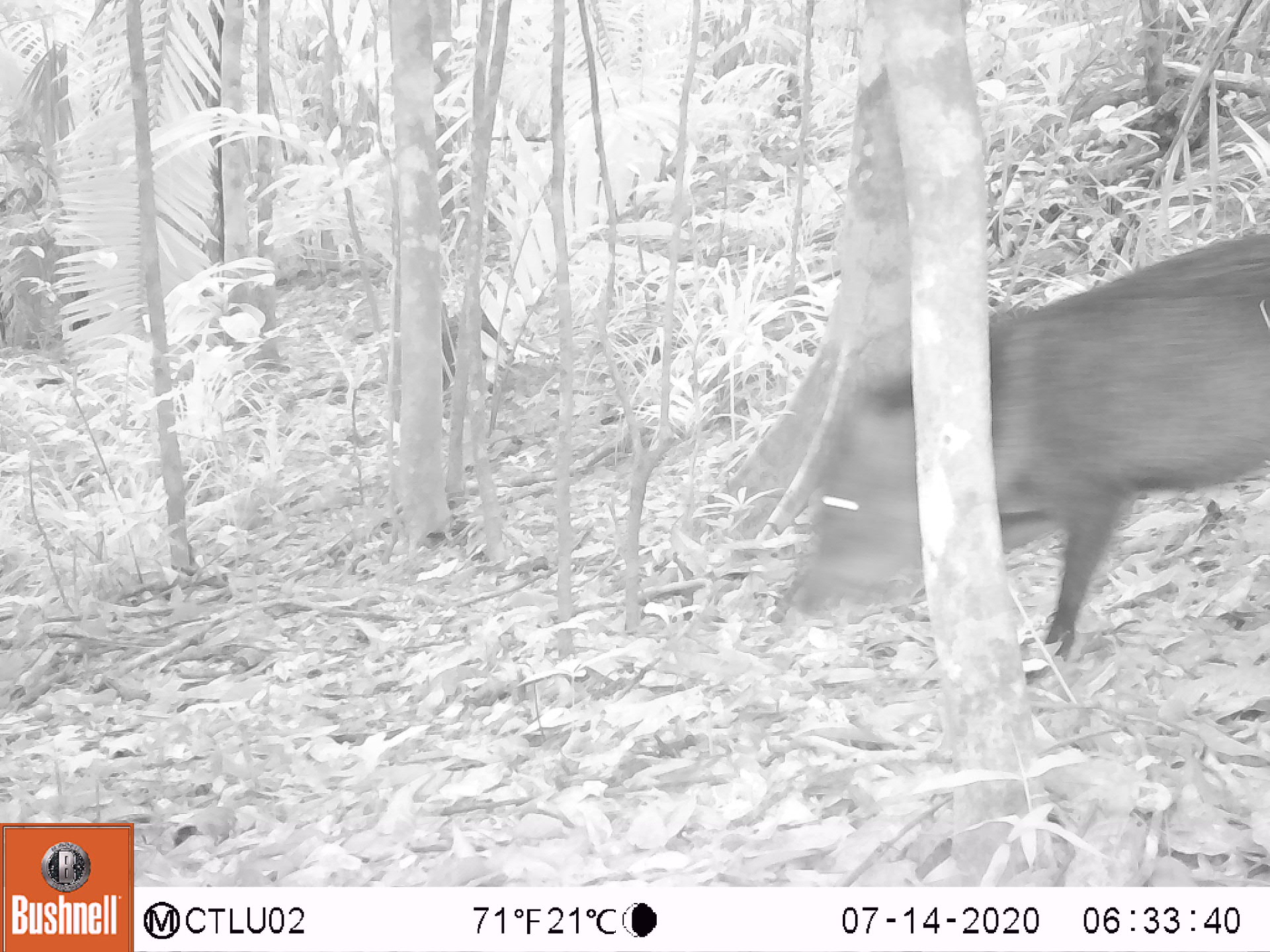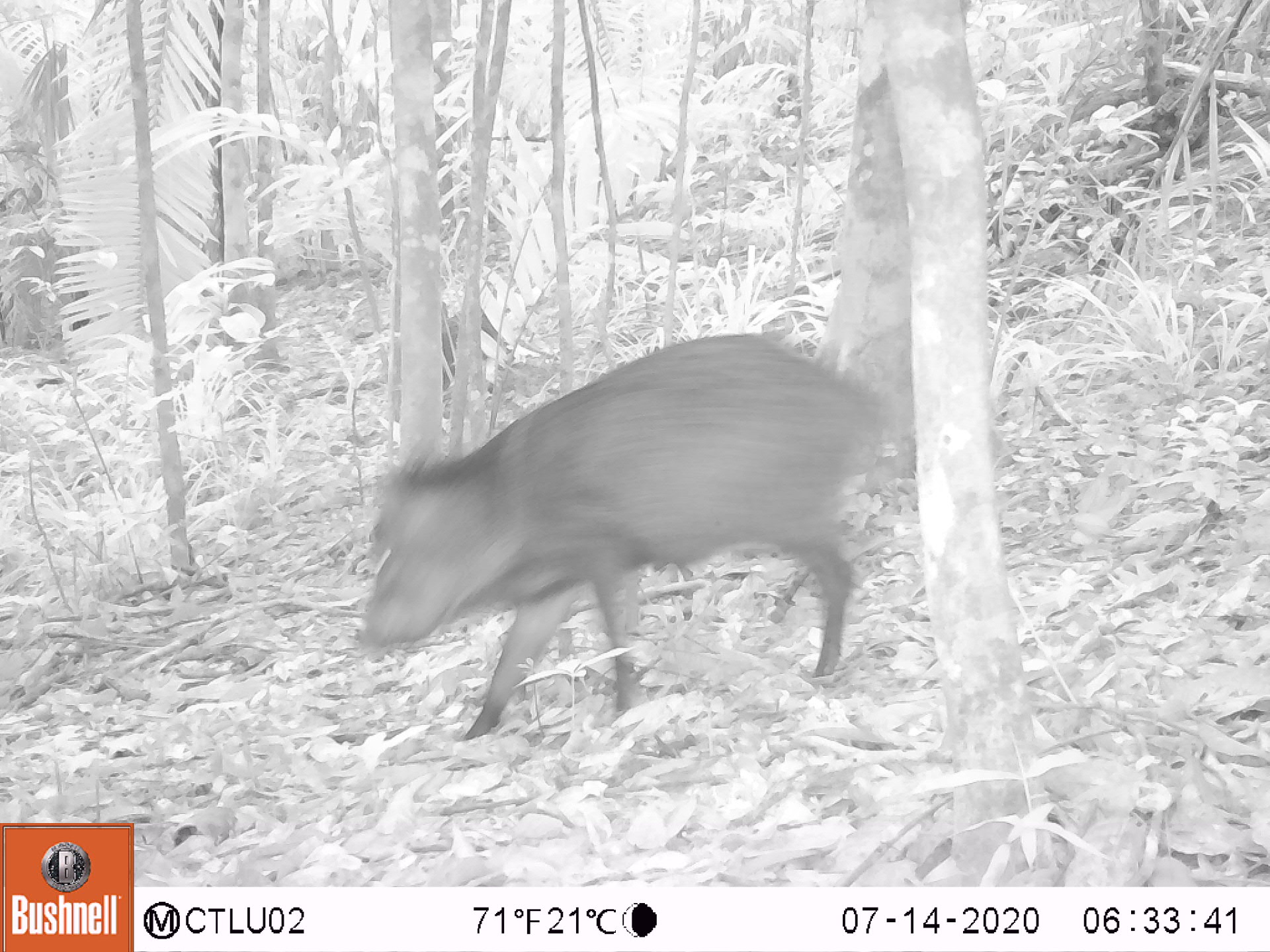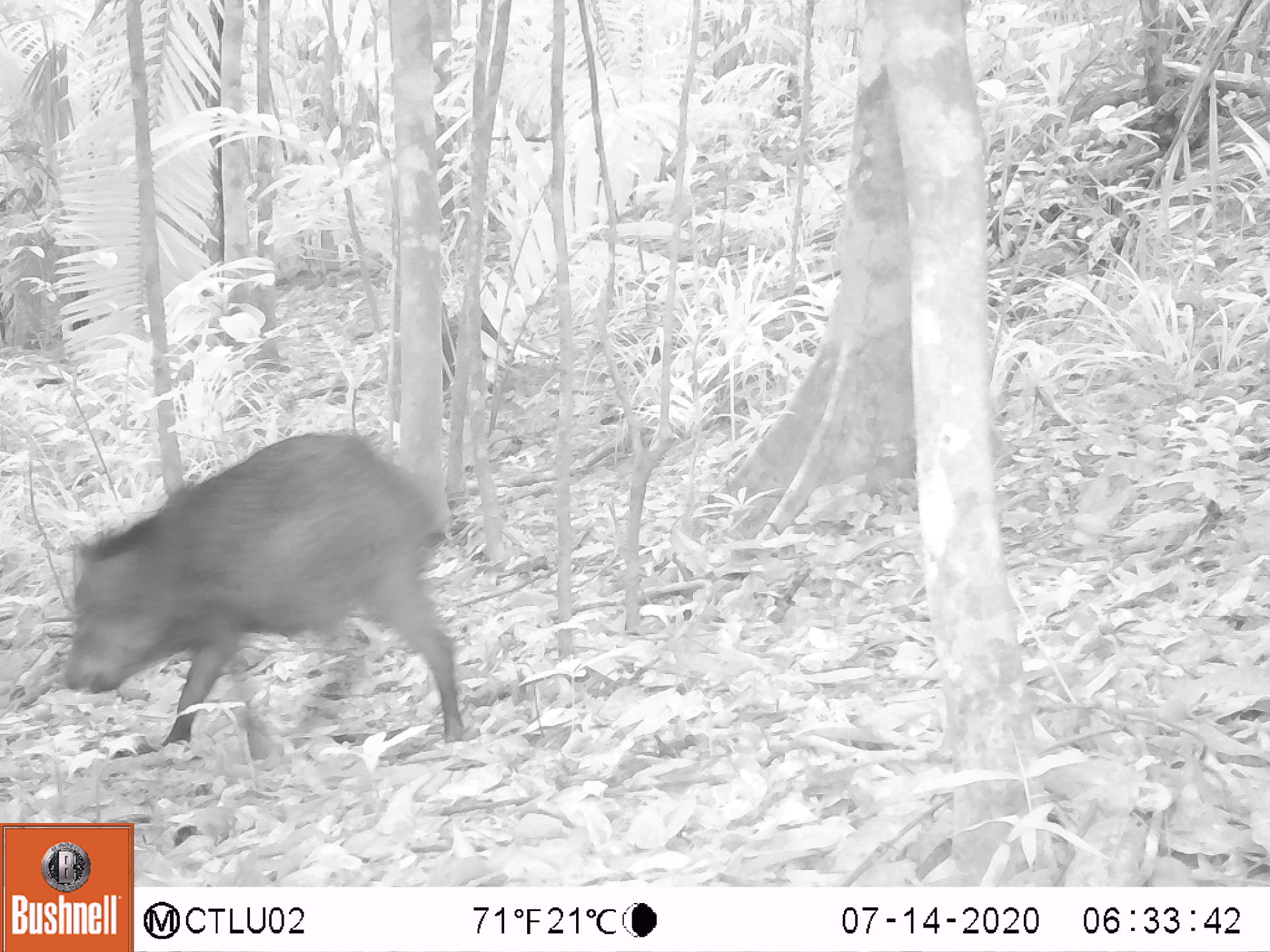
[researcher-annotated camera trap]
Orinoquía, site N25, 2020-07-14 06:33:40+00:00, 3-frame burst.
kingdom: Animalia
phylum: Chordata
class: Mammalia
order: Artiodactyla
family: Tayassuidae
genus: Pecari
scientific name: Pecari tajacu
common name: collared peccary